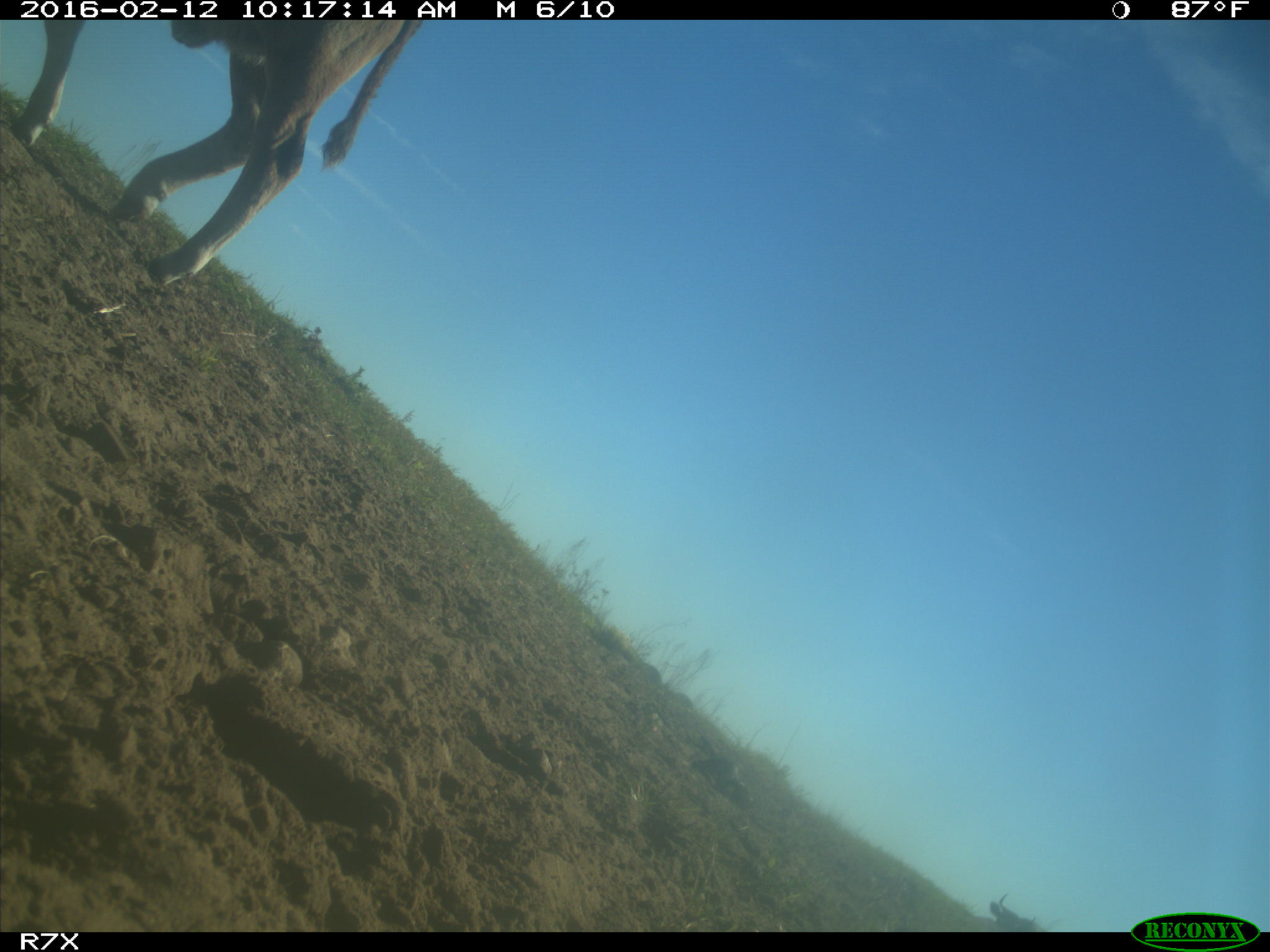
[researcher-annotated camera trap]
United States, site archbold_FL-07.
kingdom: Animalia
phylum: Chordata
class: Mammalia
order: Artiodactyla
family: Bovidae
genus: Bos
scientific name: Bos taurus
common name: domestic cow